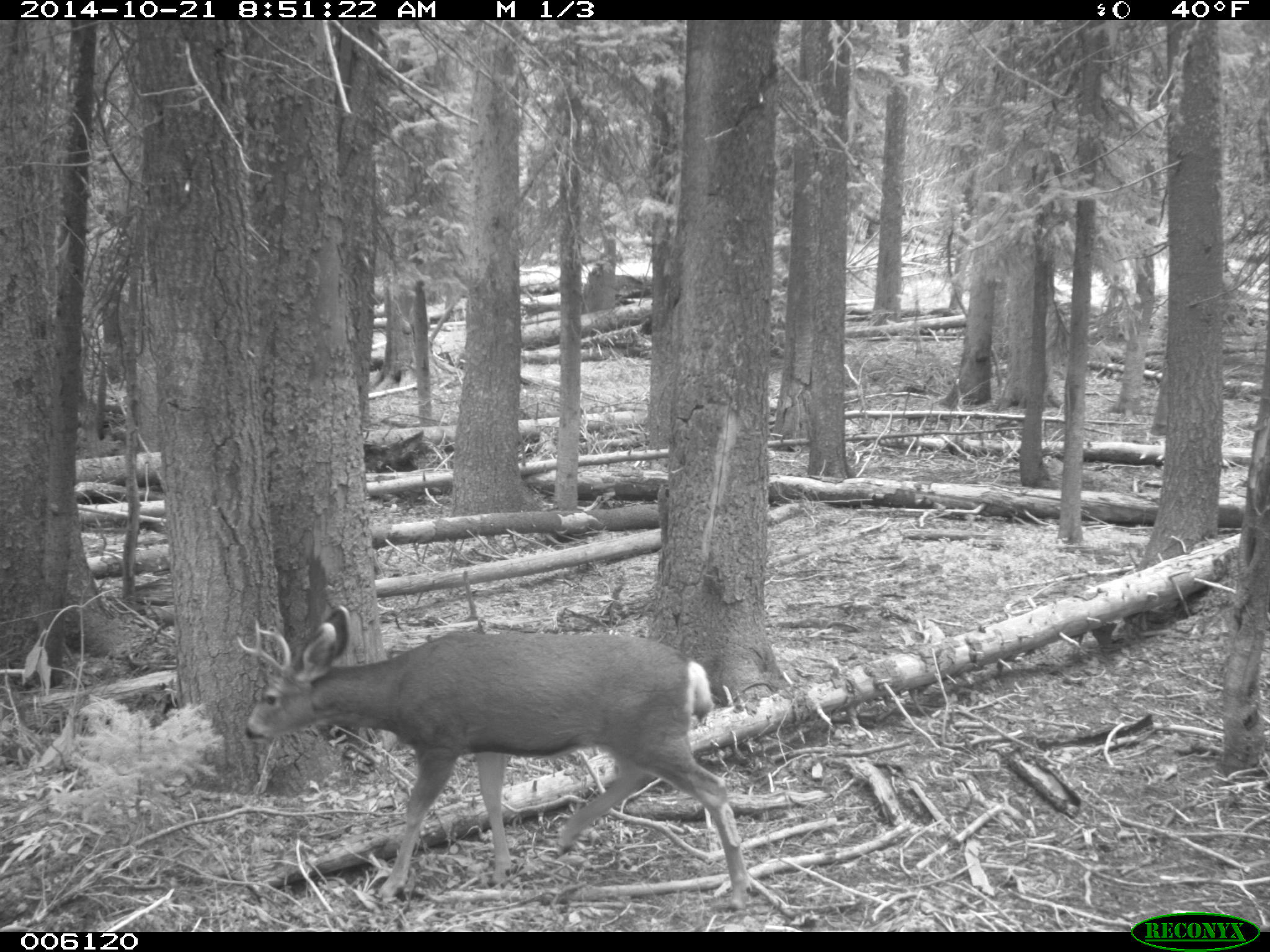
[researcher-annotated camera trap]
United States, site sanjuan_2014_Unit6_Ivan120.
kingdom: Animalia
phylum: Chordata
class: Mammalia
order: Artiodactyla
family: Cervidae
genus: Odocoileus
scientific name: Odocoileus hemionus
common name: mule deer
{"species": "Odocoileus hemionus (mule deer)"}